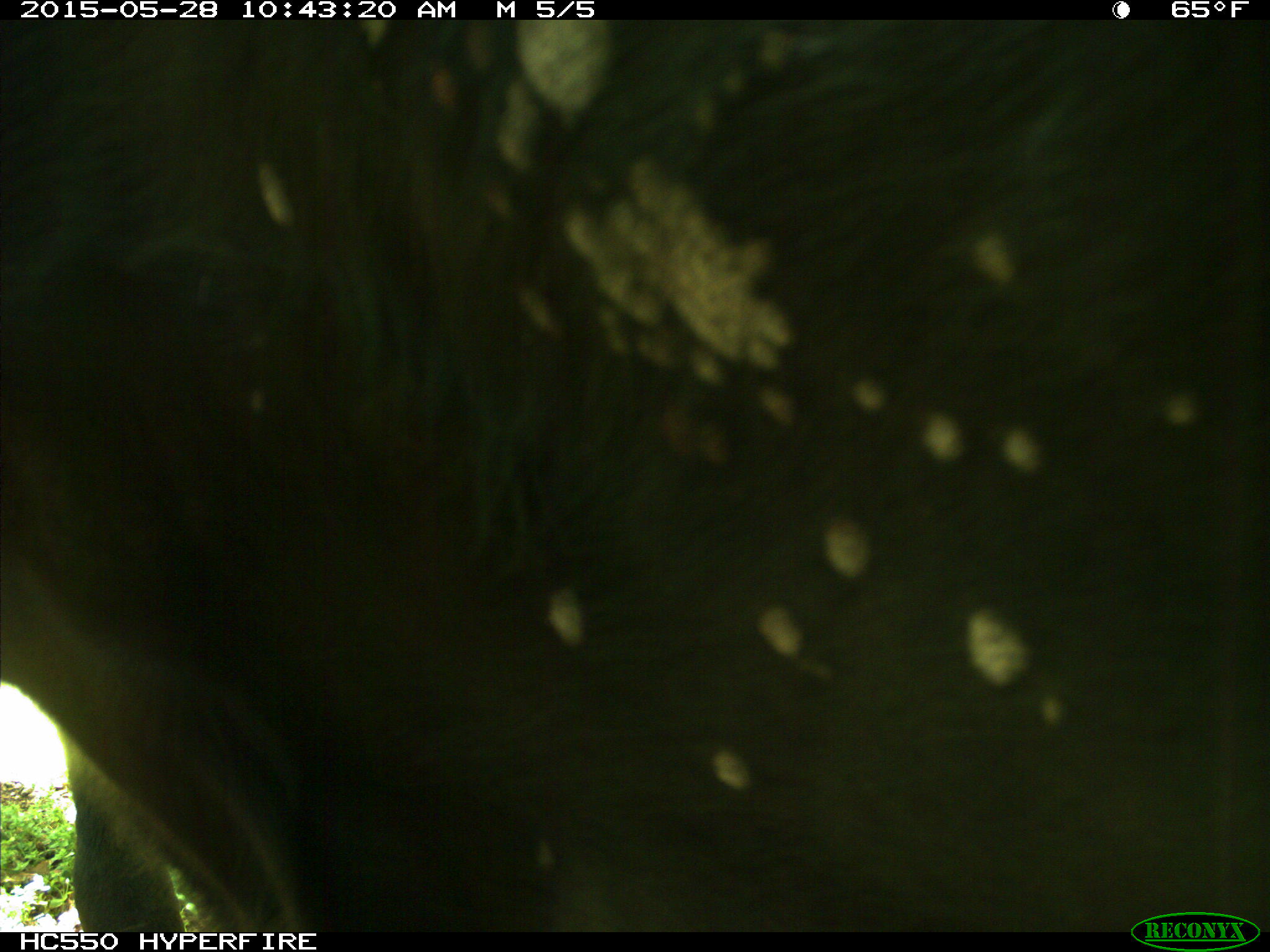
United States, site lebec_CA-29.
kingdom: Animalia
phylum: Chordata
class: Mammalia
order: Artiodactyla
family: Bovidae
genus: Bos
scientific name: Bos taurus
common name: domestic cow